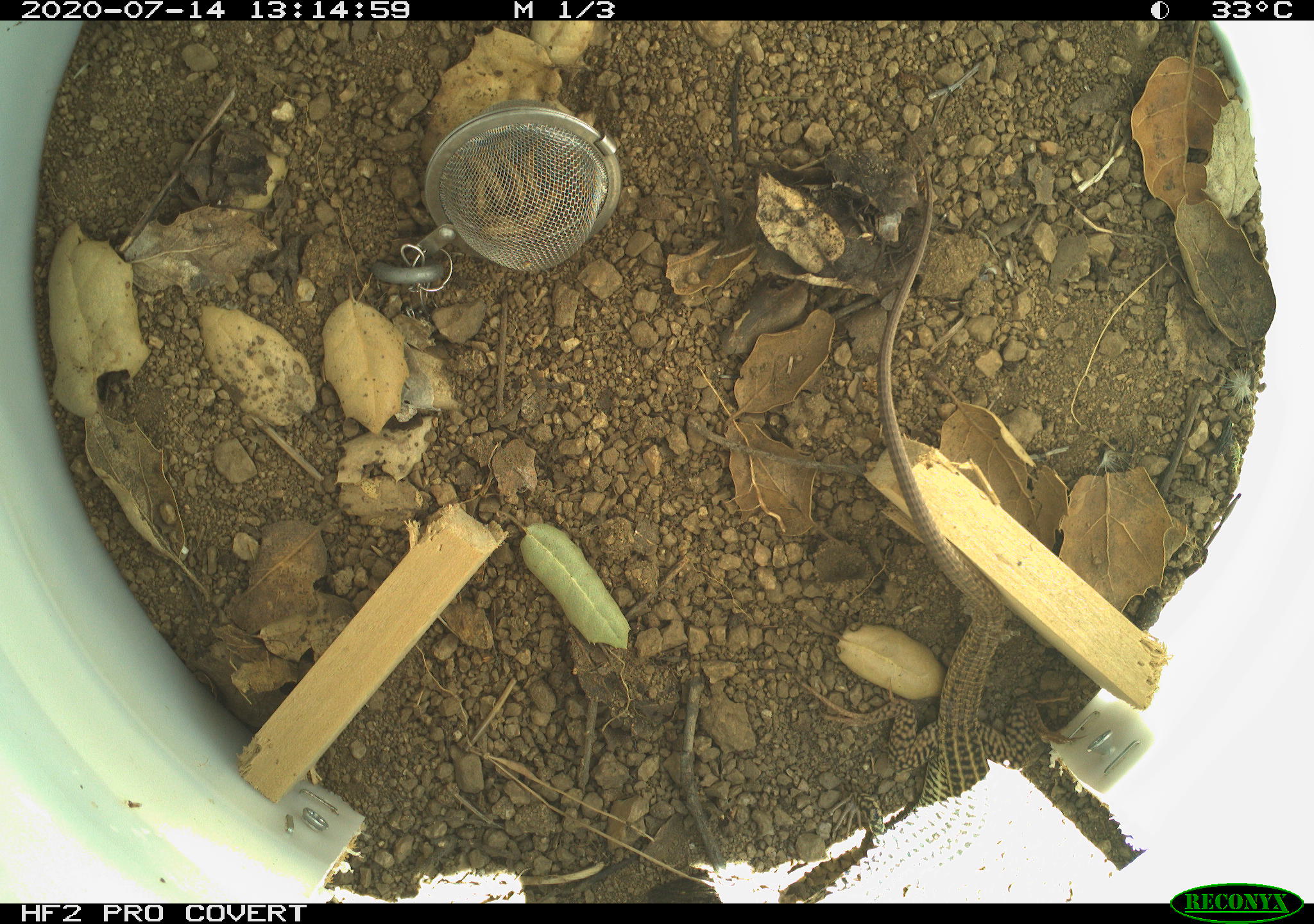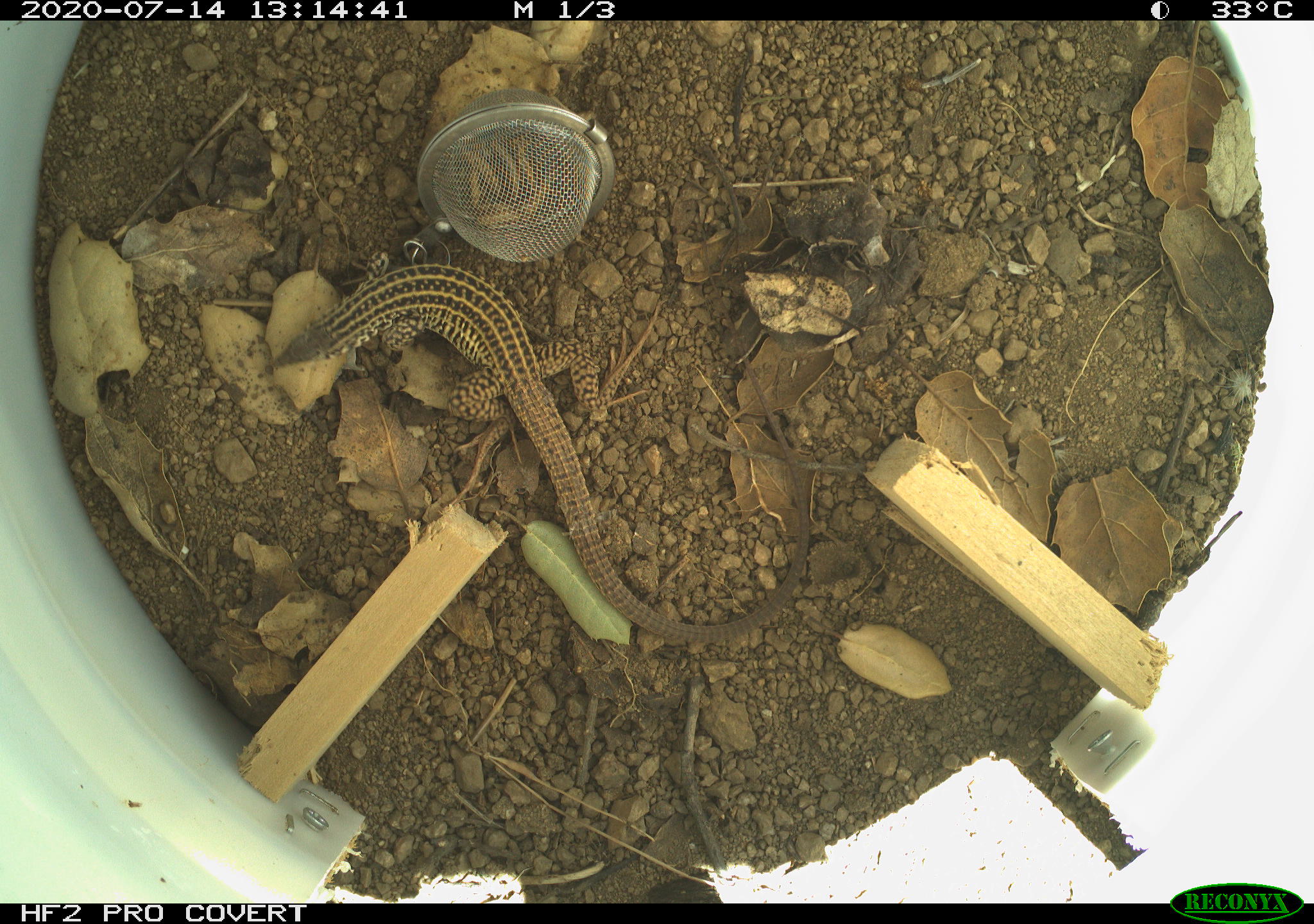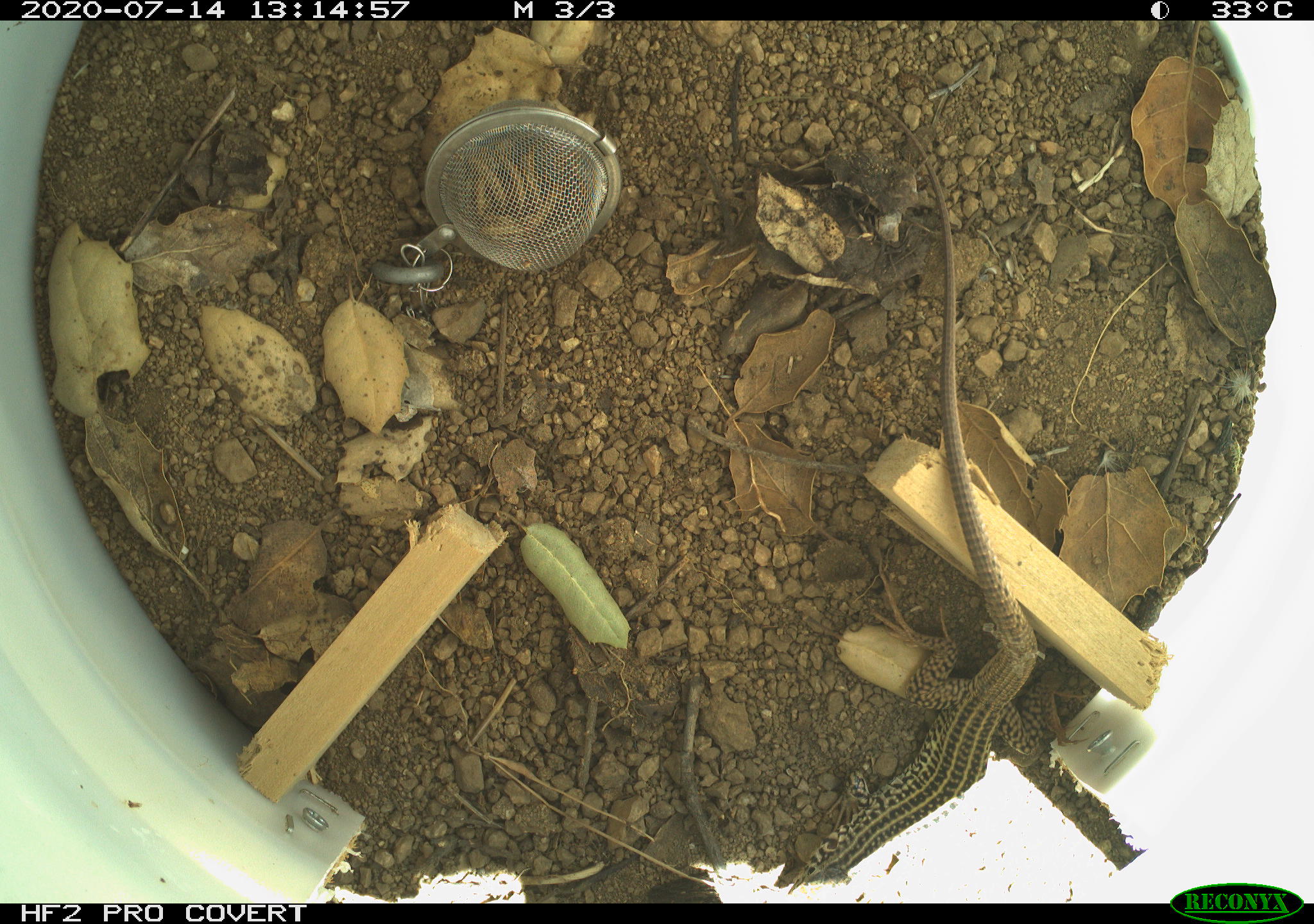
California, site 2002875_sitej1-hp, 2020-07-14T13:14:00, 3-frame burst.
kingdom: Animalia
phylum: Chordata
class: Reptilia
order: Squamata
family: Teiidae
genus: Aspidoscelis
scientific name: Aspidoscelis tigris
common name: western whiptail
Western whiptail (Aspidoscelis tigris).